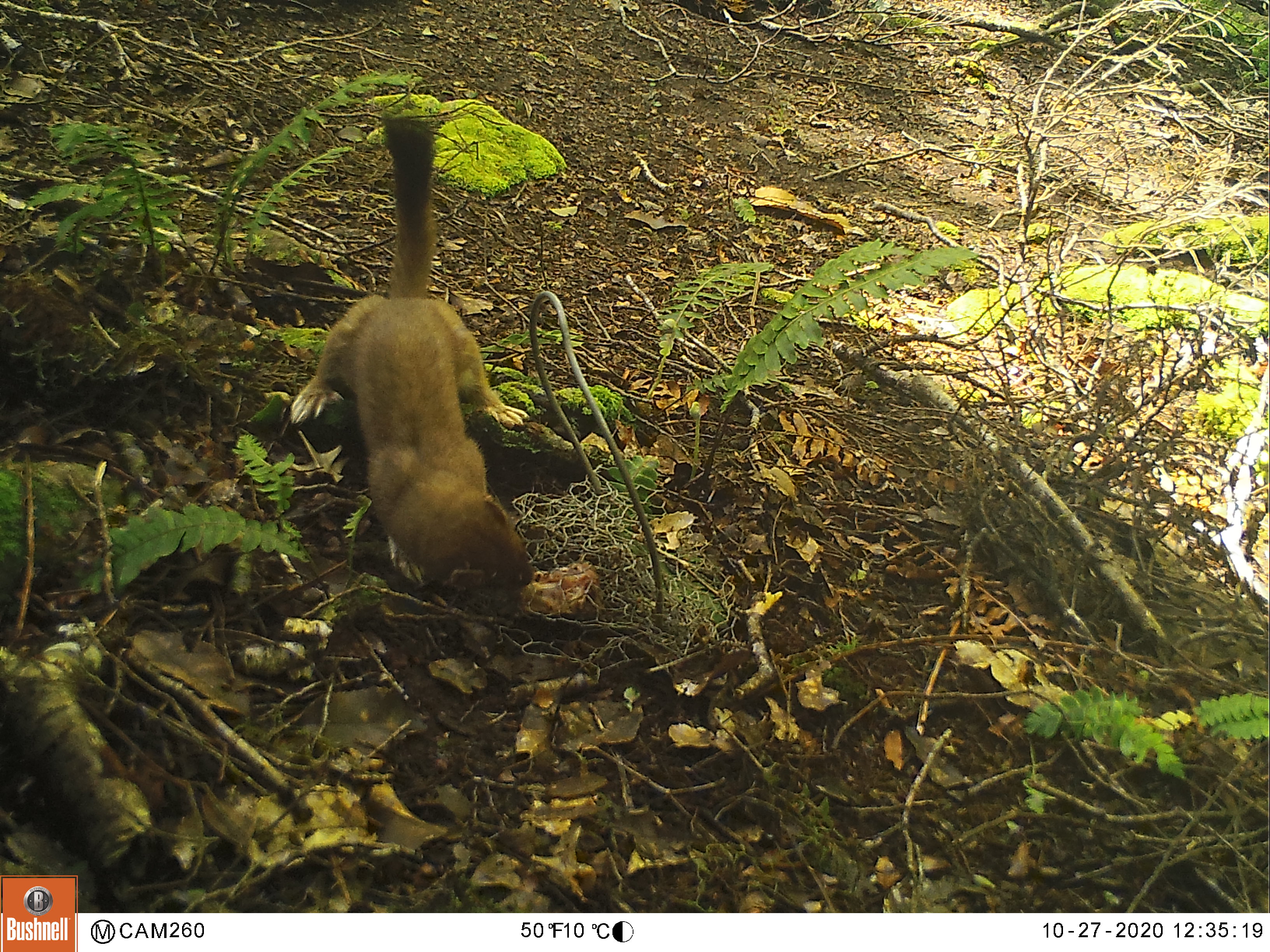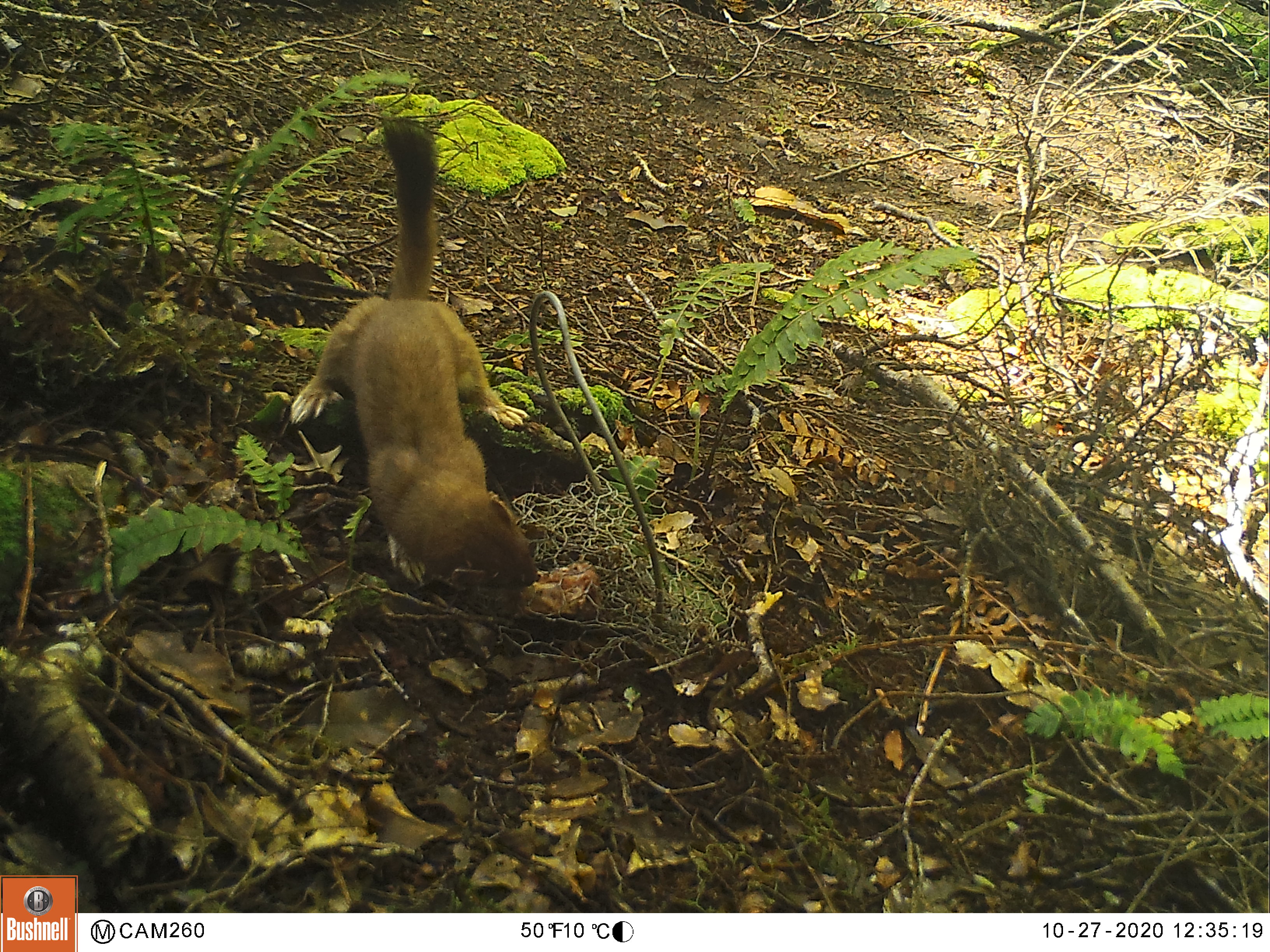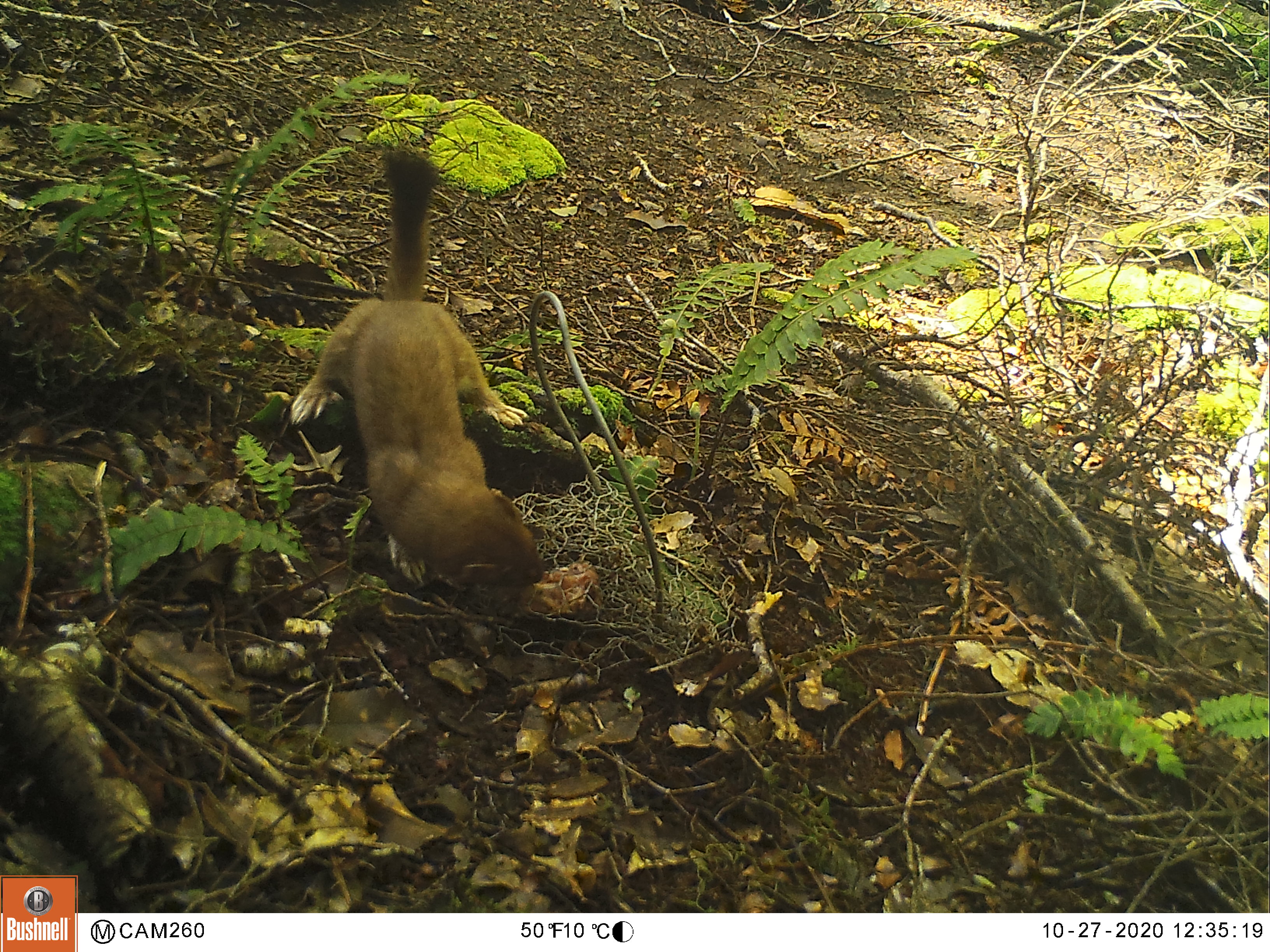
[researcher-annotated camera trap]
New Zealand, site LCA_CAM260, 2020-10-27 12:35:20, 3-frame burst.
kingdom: Animalia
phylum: Chordata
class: Mammalia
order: Carnivora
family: Mustelidae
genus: Mustela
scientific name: Mustela erminea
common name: stoat